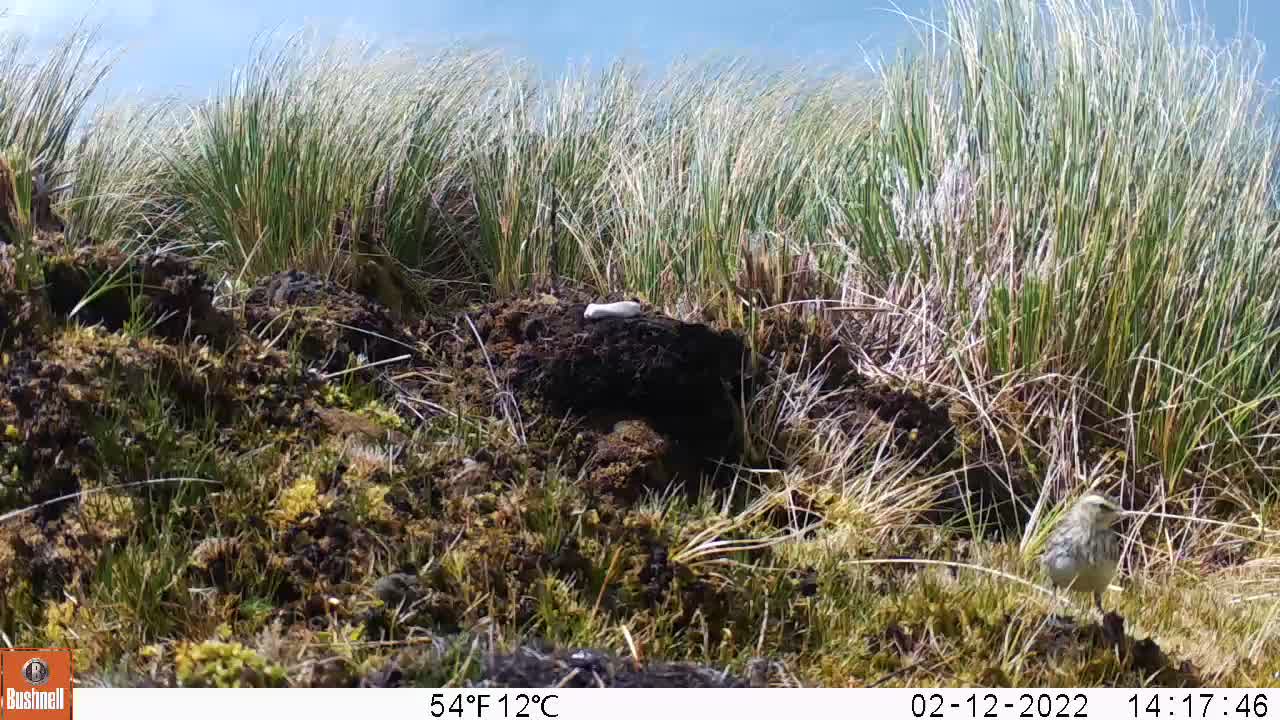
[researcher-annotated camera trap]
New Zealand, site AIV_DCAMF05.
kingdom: Animalia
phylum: Chordata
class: Aves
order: Passeriformes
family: Motacillidae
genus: Anthus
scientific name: Anthus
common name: pipit